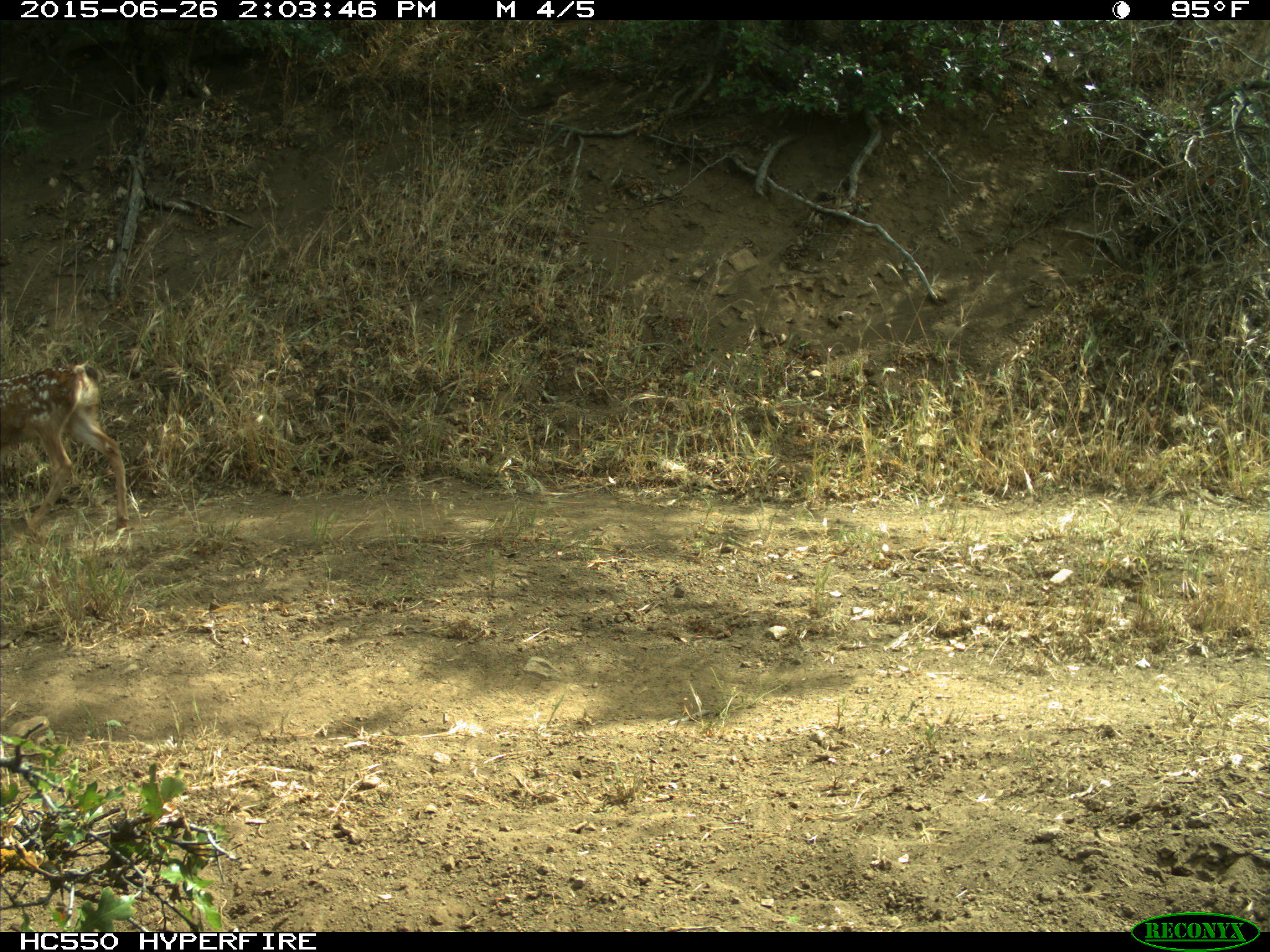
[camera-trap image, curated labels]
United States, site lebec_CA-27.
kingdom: Animalia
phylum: Chordata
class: Mammalia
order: Artiodactyla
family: Cervidae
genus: Odocoileus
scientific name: Odocoileus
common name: deer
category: unidentified deer